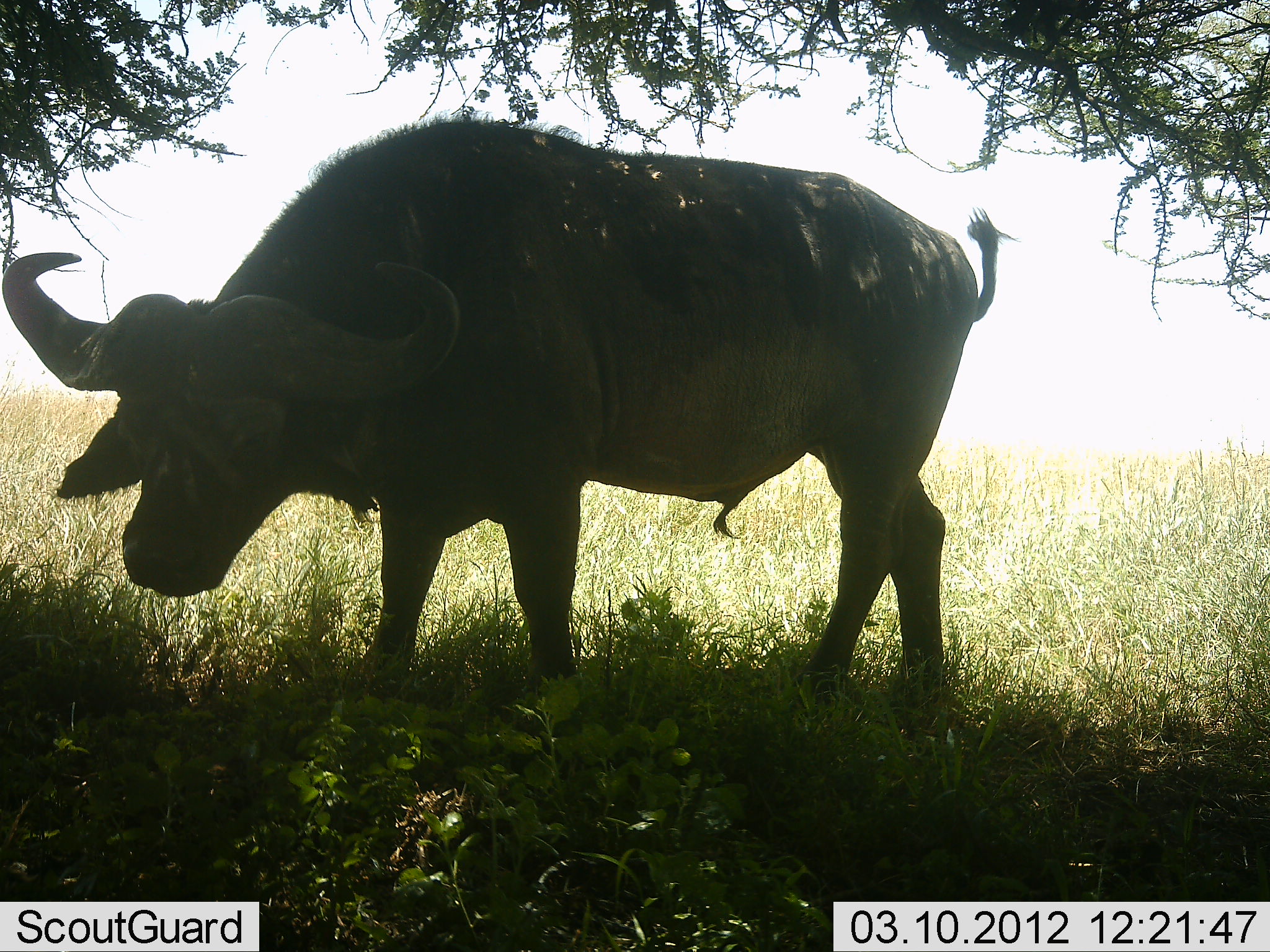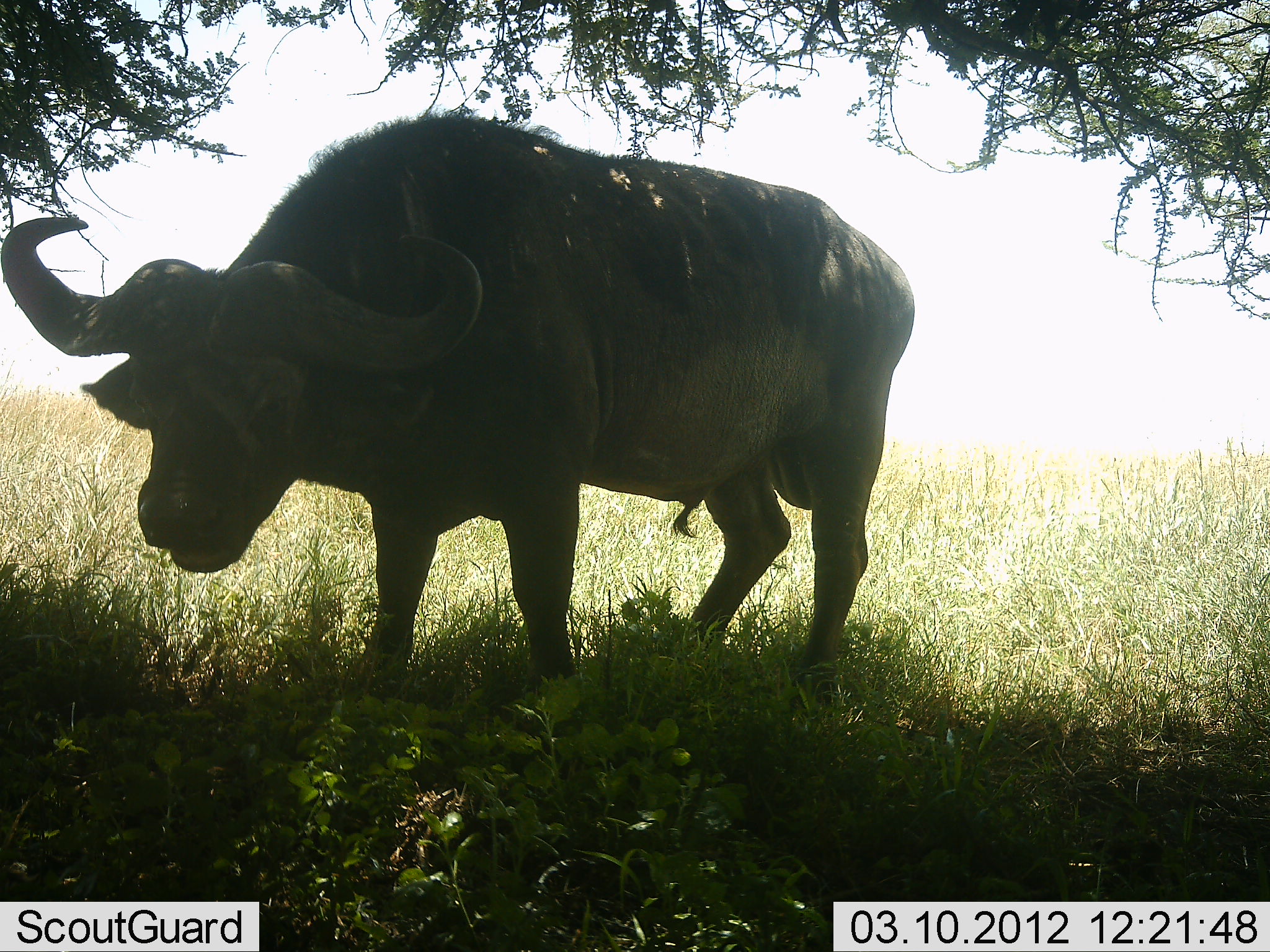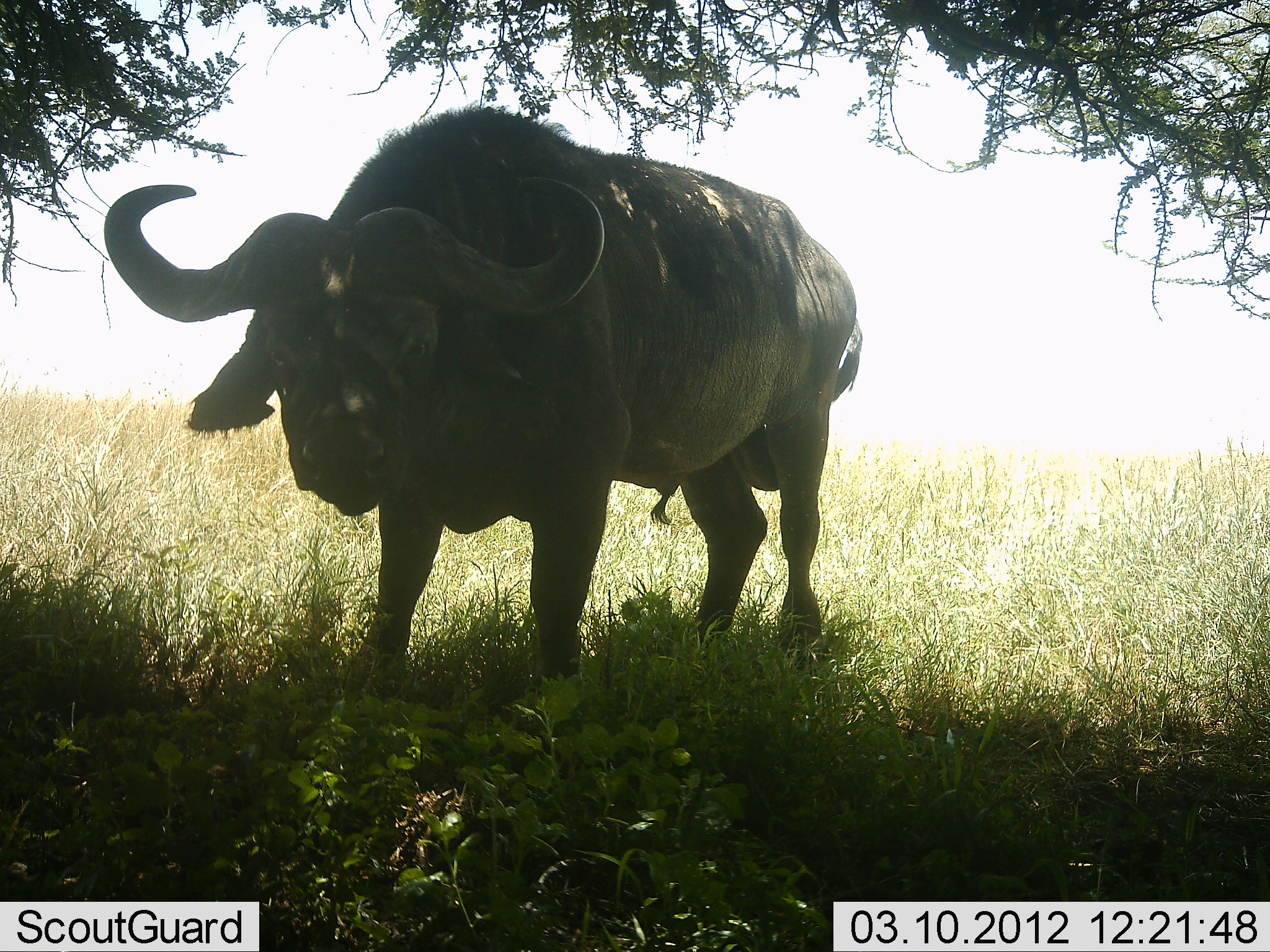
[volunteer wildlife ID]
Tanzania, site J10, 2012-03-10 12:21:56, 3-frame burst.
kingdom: Animalia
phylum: Chordata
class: Mammalia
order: Artiodactyla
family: Bovidae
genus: Syncerus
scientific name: Syncerus caffer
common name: cape buffalo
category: buffalo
Buffalo (cape buffalo) (Syncerus caffer), count 1. Behavior (volunteer vote fractions): standing 87%, resting 0%, moving 27%, interacting 0%. Young present (vote fraction): 0%. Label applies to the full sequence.